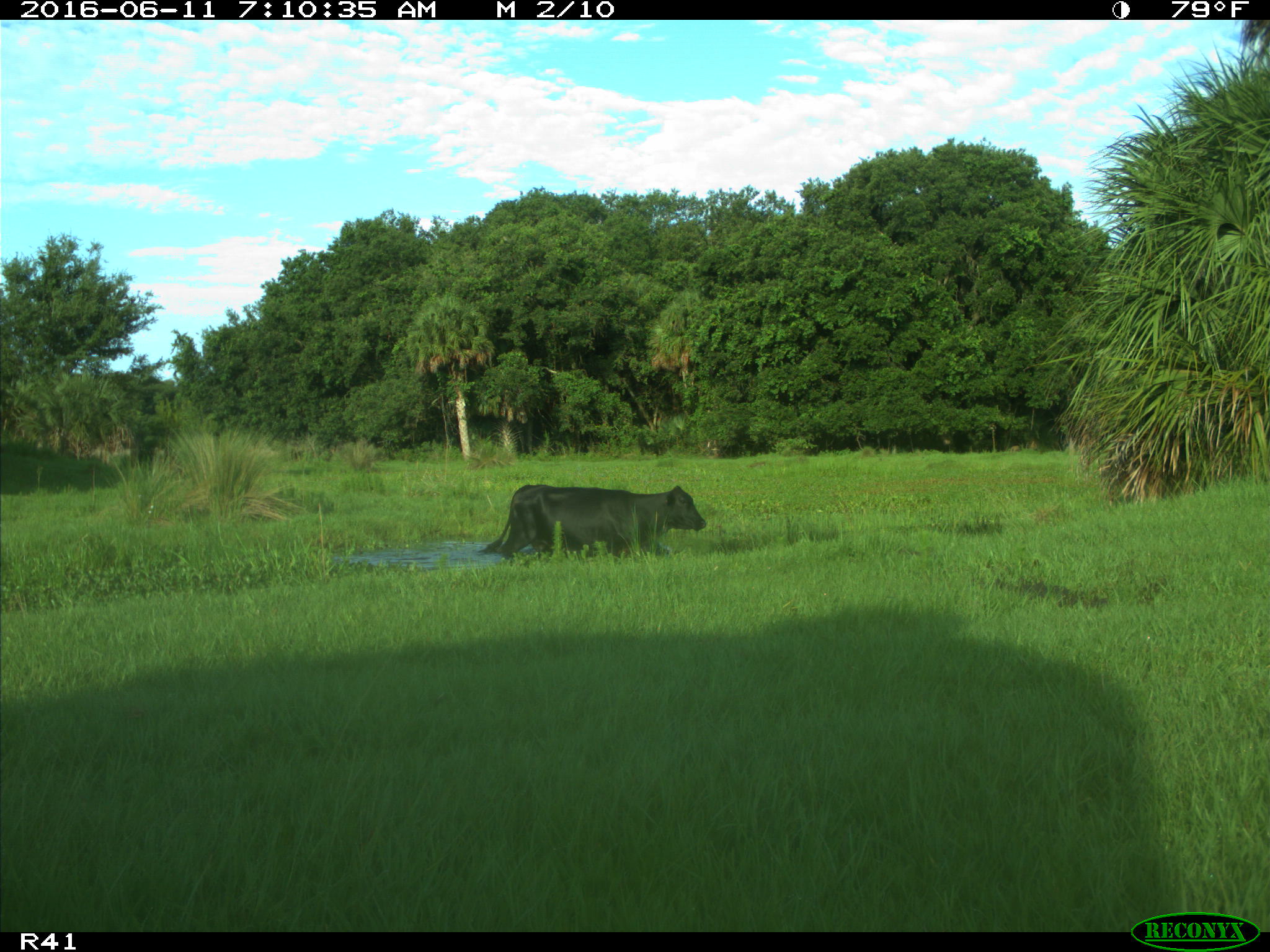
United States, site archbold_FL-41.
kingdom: Animalia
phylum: Chordata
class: Mammalia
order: Artiodactyla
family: Bovidae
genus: Bos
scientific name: Bos taurus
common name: domestic cow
Bos taurus (domestic cow).